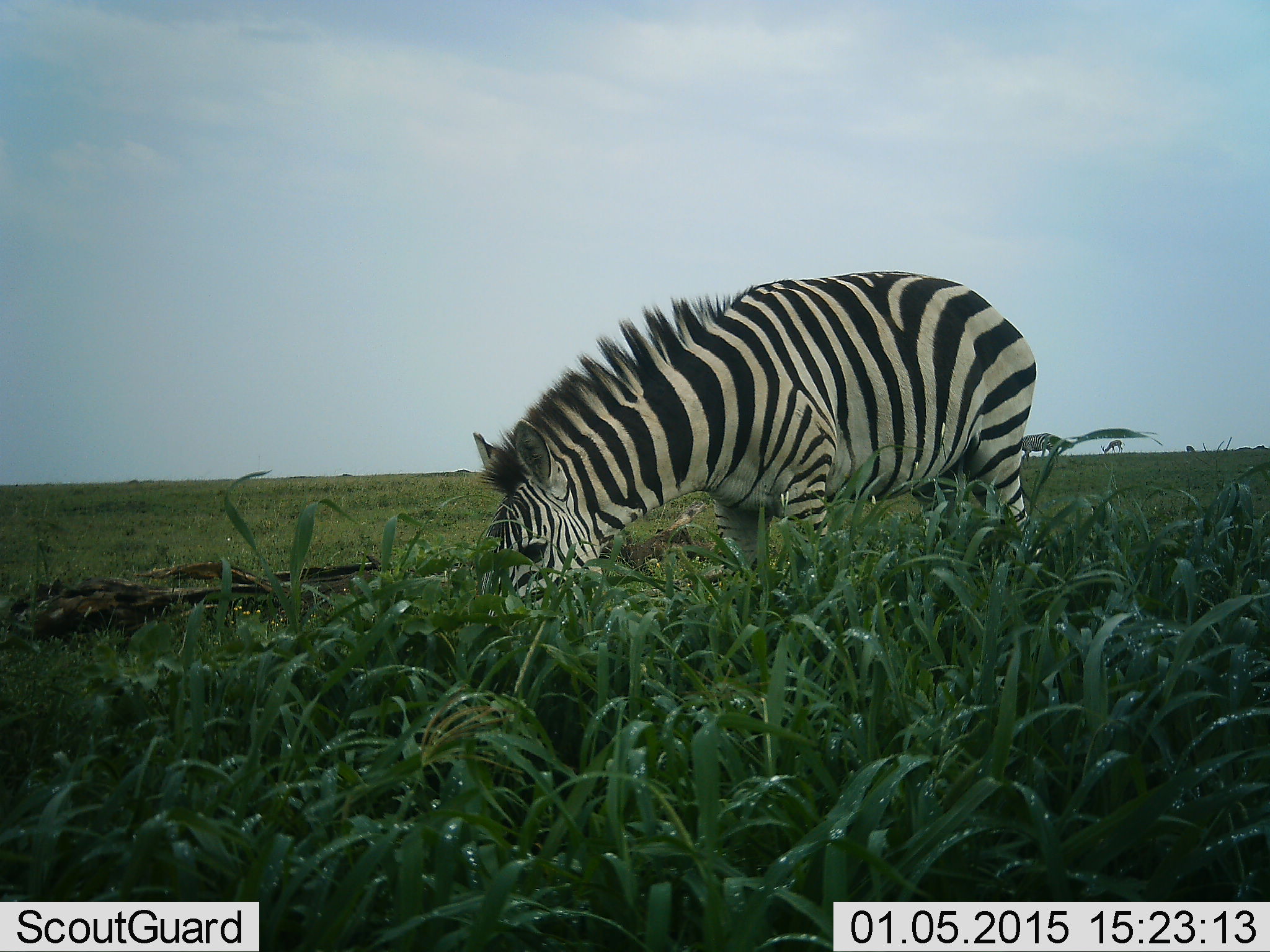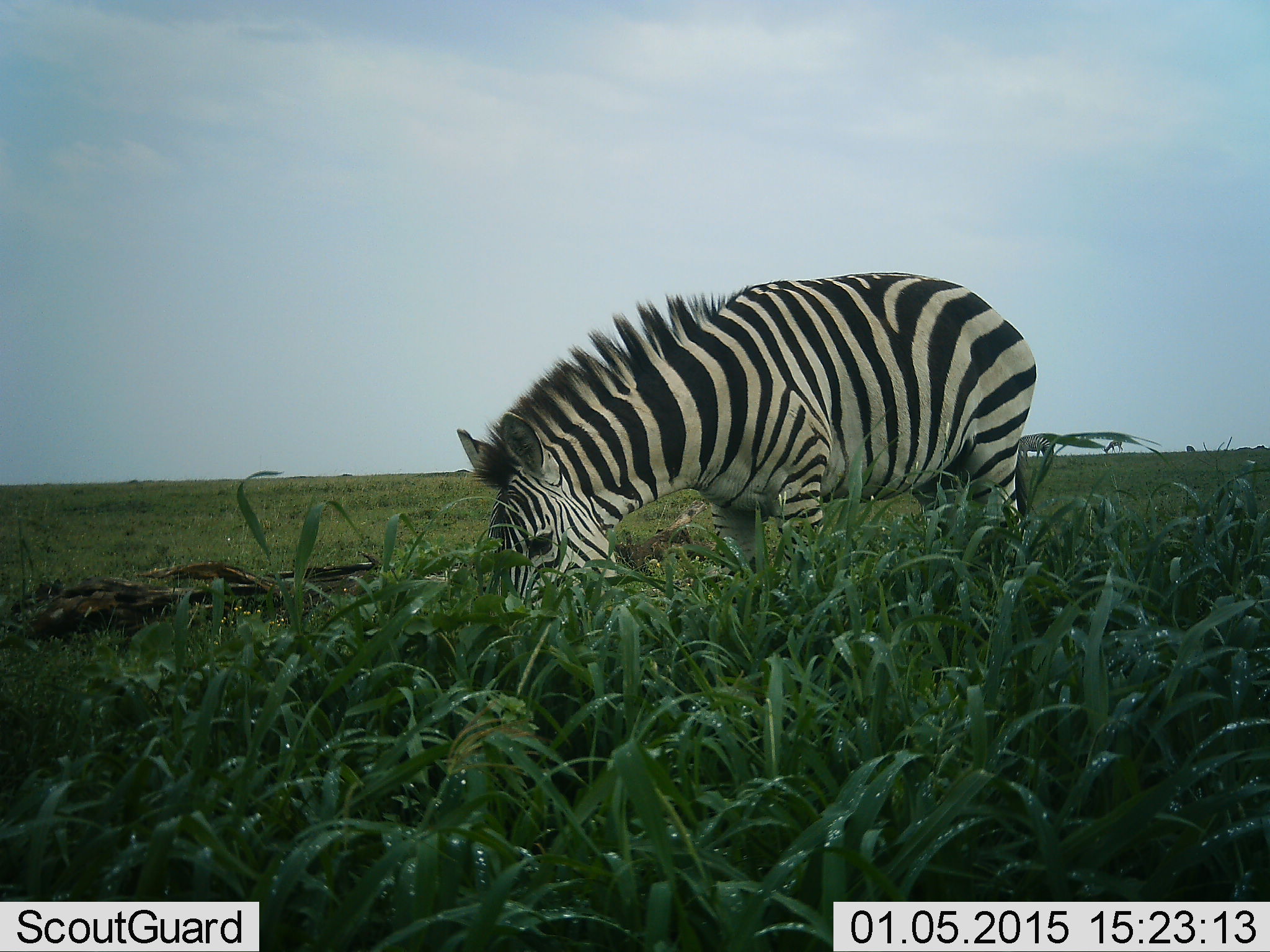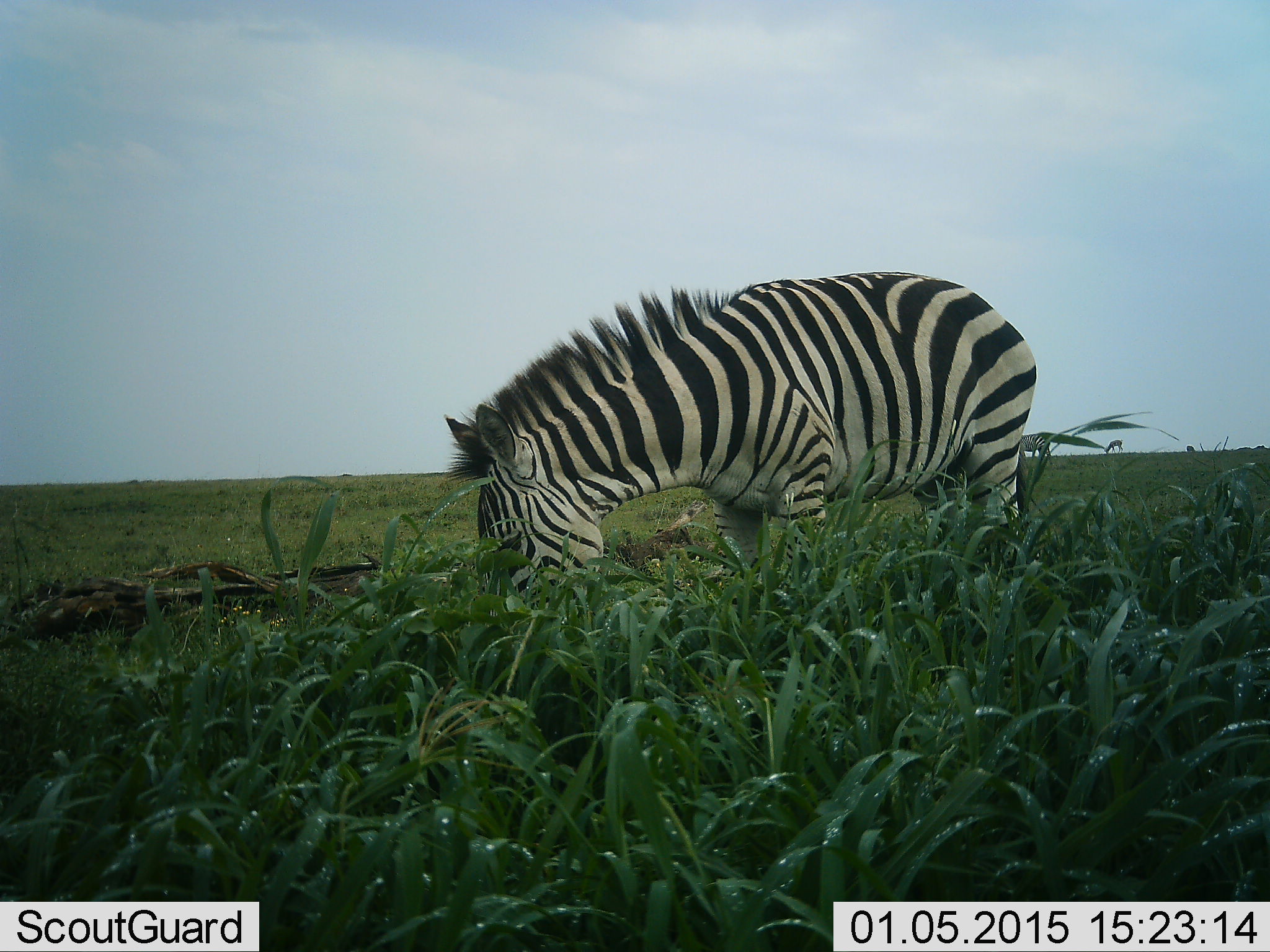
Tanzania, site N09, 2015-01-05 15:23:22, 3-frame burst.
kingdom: Animalia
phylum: Chordata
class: Mammalia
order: Perissodactyla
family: Equidae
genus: Equus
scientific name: Equus quagga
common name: plains zebra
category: zebra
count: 1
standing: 18%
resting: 0%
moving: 0%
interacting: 0%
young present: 0%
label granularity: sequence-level